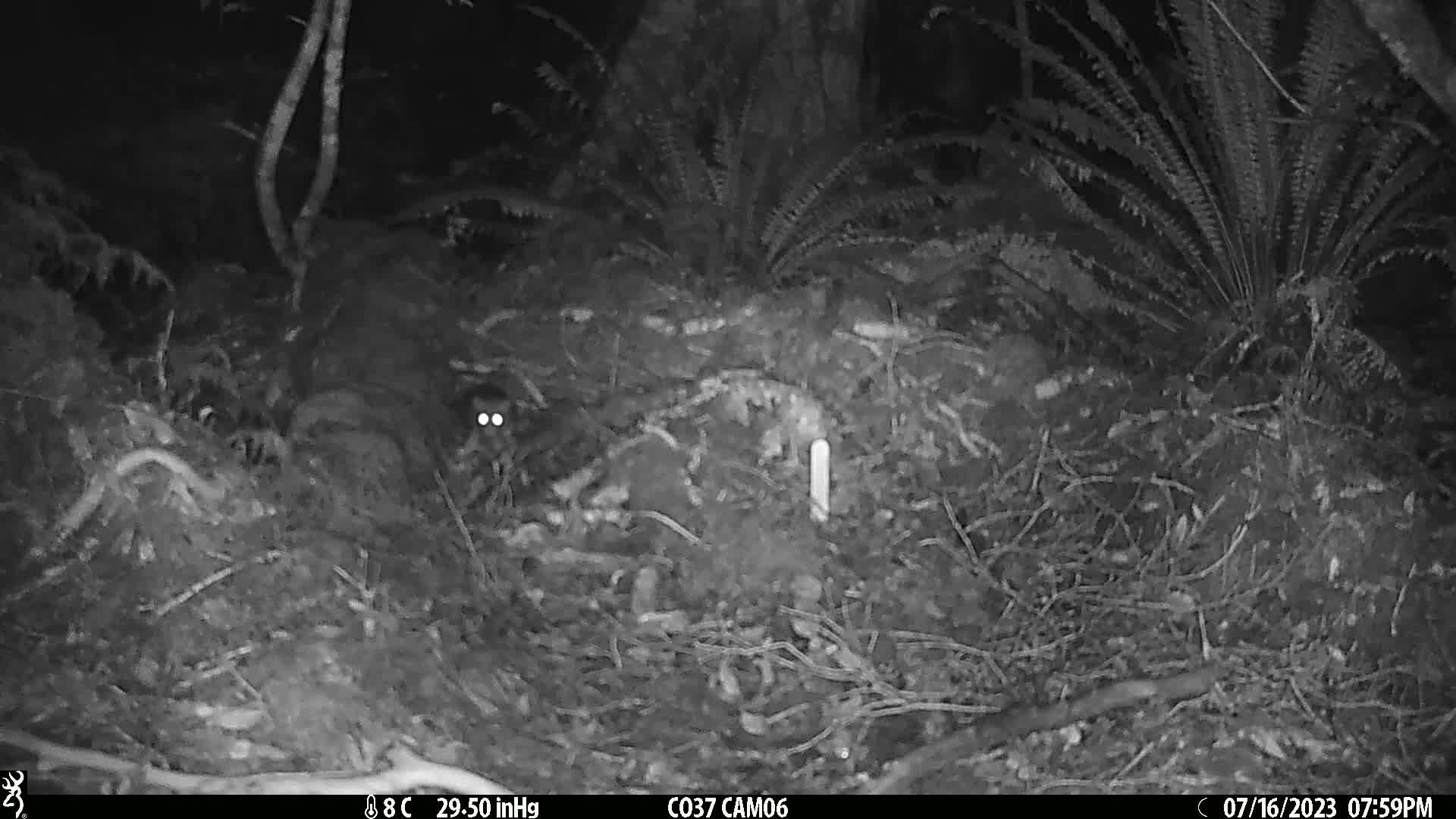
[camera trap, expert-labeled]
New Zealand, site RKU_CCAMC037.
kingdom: Animalia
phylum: Chordata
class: Mammalia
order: Rodentia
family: Muridae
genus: Rattus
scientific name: Rattus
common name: rat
Rat (Rattus).